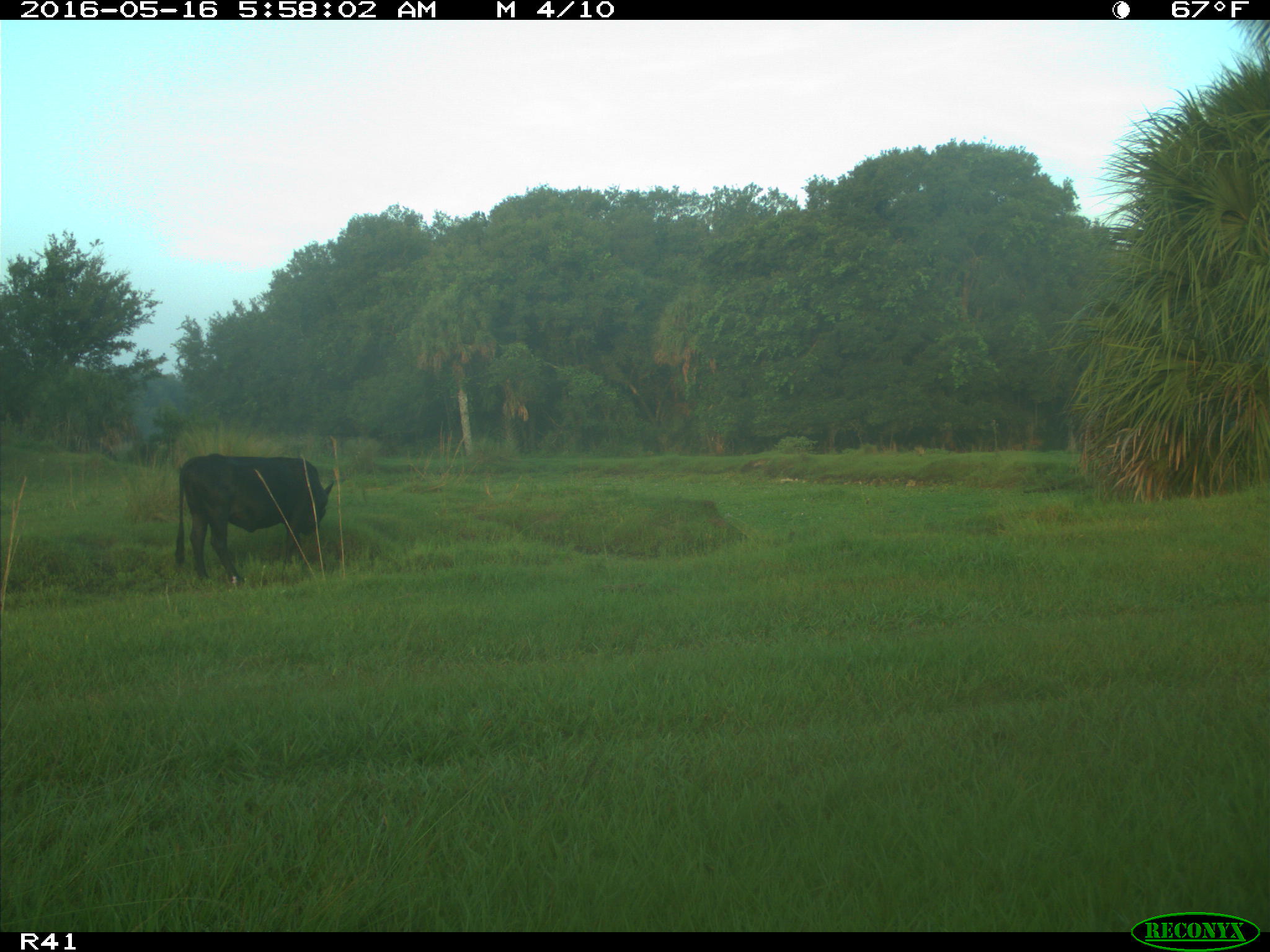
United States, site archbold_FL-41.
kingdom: Animalia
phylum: Chordata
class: Mammalia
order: Artiodactyla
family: Bovidae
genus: Bos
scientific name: Bos taurus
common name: domestic cow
Bos taurus (domestic cow).